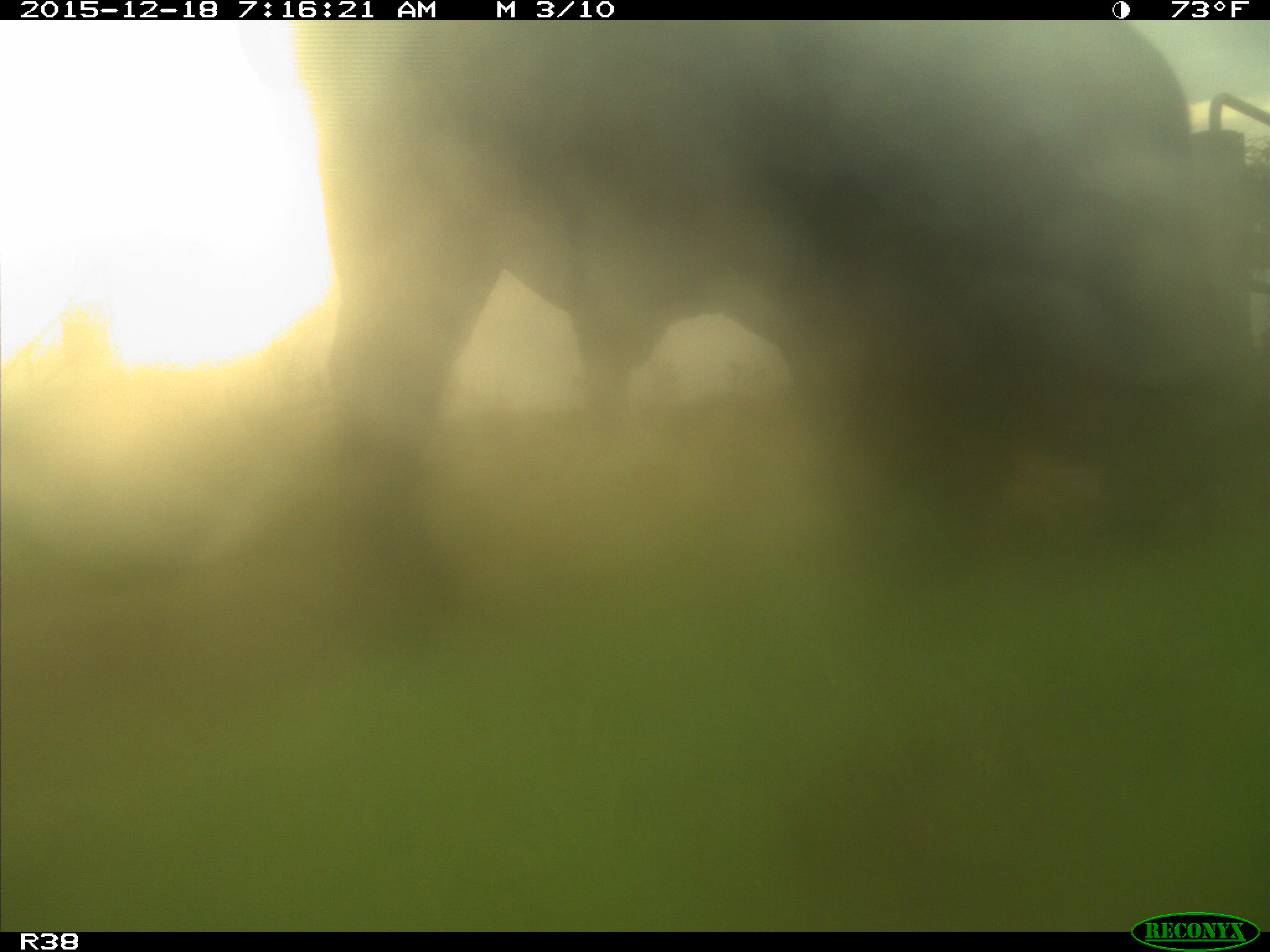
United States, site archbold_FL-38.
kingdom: Animalia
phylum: Chordata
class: Mammalia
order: Artiodactyla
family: Bovidae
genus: Bos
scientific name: Bos taurus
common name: domestic cow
Bos taurus (domestic cow).